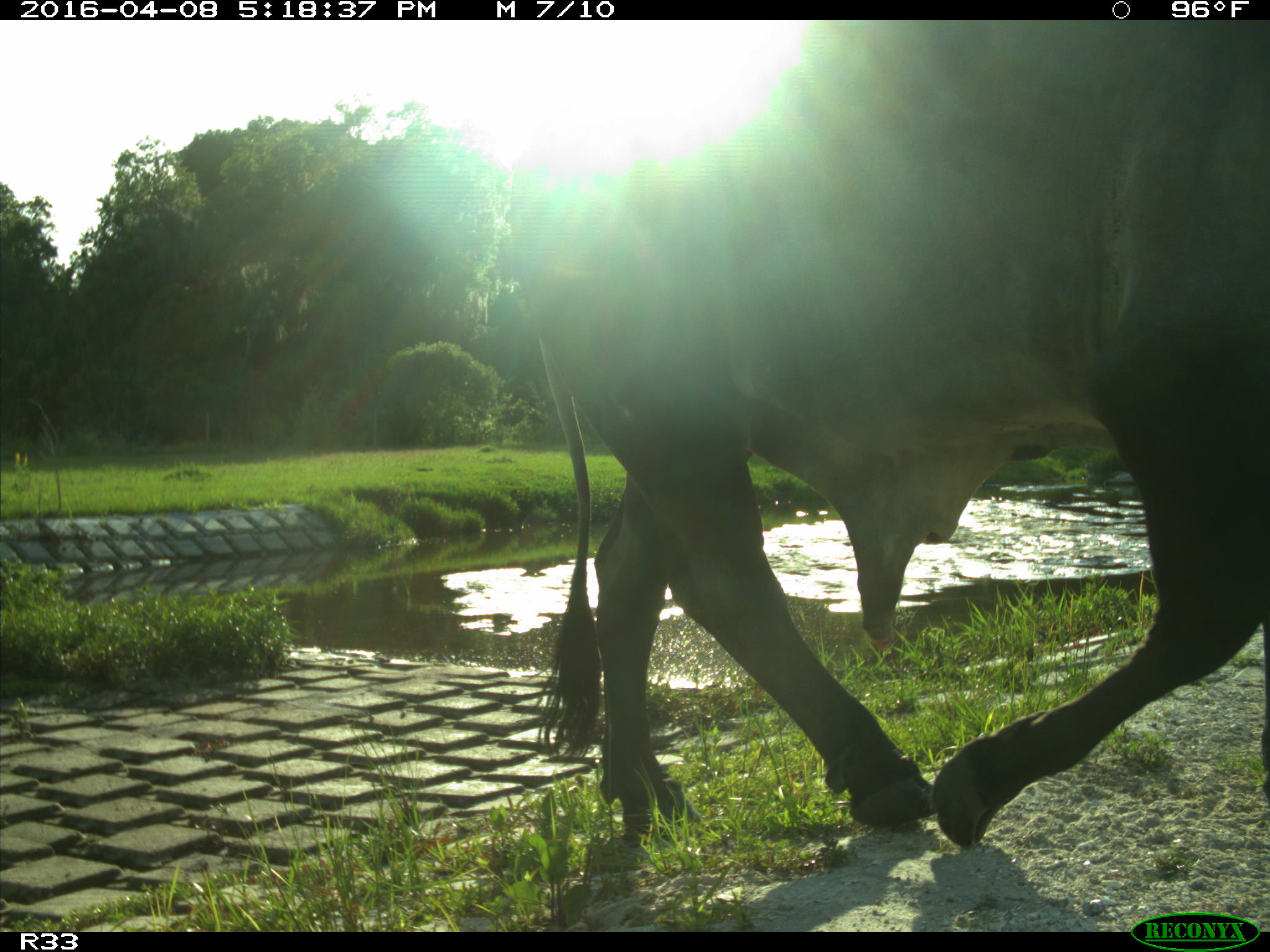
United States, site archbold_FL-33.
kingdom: Animalia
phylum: Chordata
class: Mammalia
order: Artiodactyla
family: Bovidae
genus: Bos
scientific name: Bos taurus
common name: domestic cow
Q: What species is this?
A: Bos taurus (domestic cow).